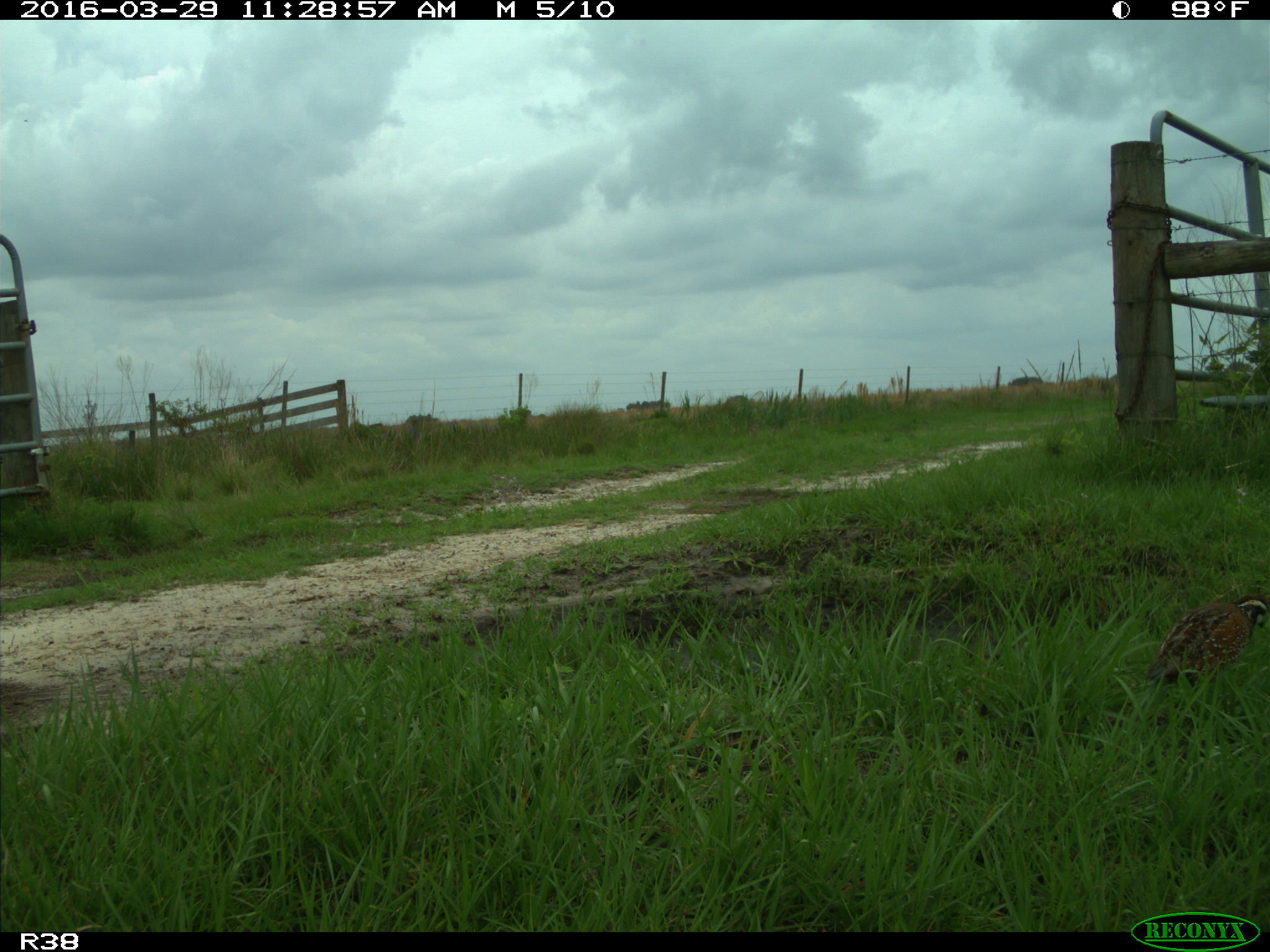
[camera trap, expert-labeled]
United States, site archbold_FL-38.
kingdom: Animalia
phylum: Chordata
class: Aves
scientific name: Aves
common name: birds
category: unidentified bird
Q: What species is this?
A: Unidentified bird (birds) (Aves).